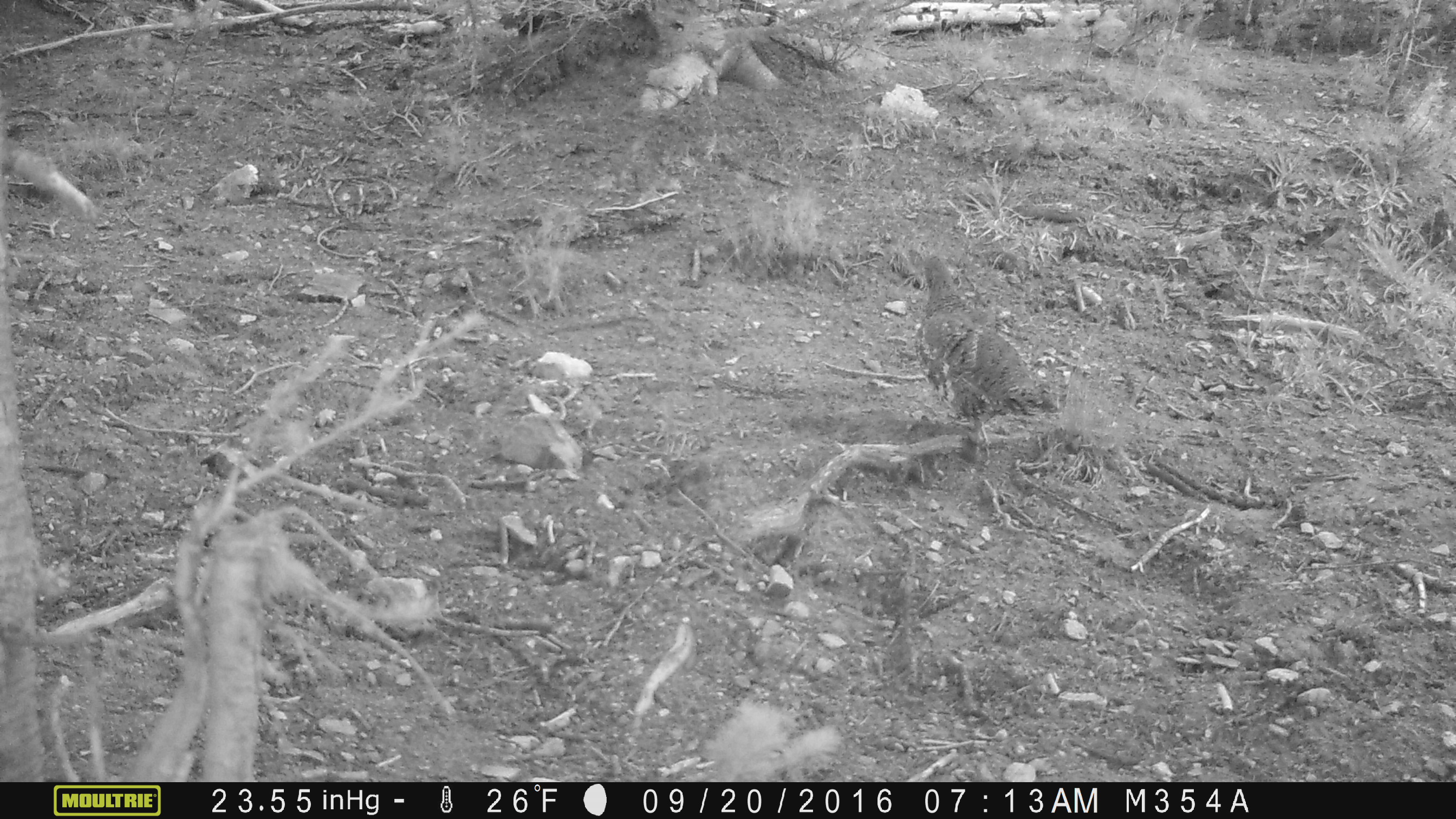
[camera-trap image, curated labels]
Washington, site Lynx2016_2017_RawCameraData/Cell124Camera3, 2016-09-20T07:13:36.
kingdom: Animalia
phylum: Chordata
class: Aves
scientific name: Aves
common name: birds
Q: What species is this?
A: Aves (birds).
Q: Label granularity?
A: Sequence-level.